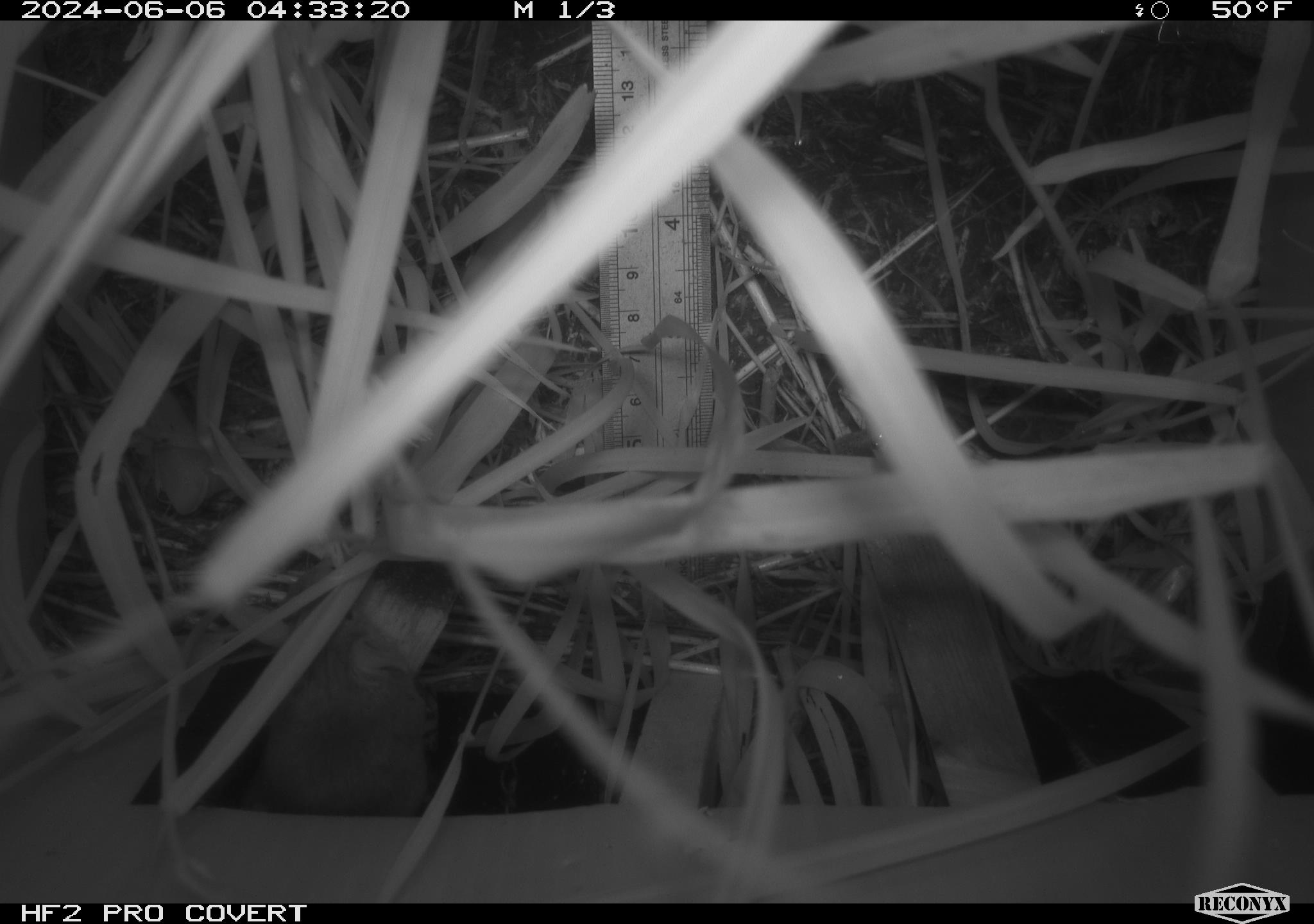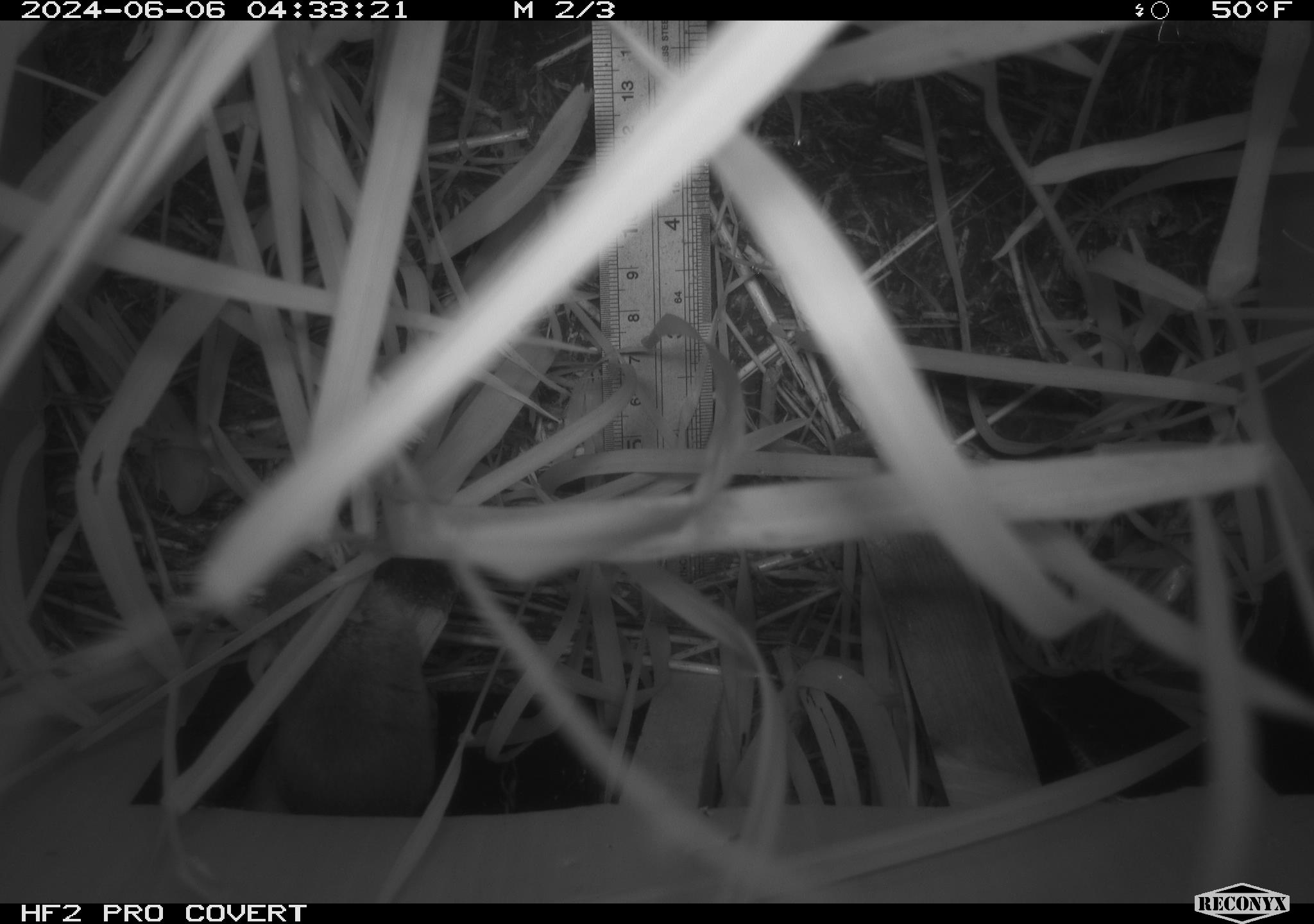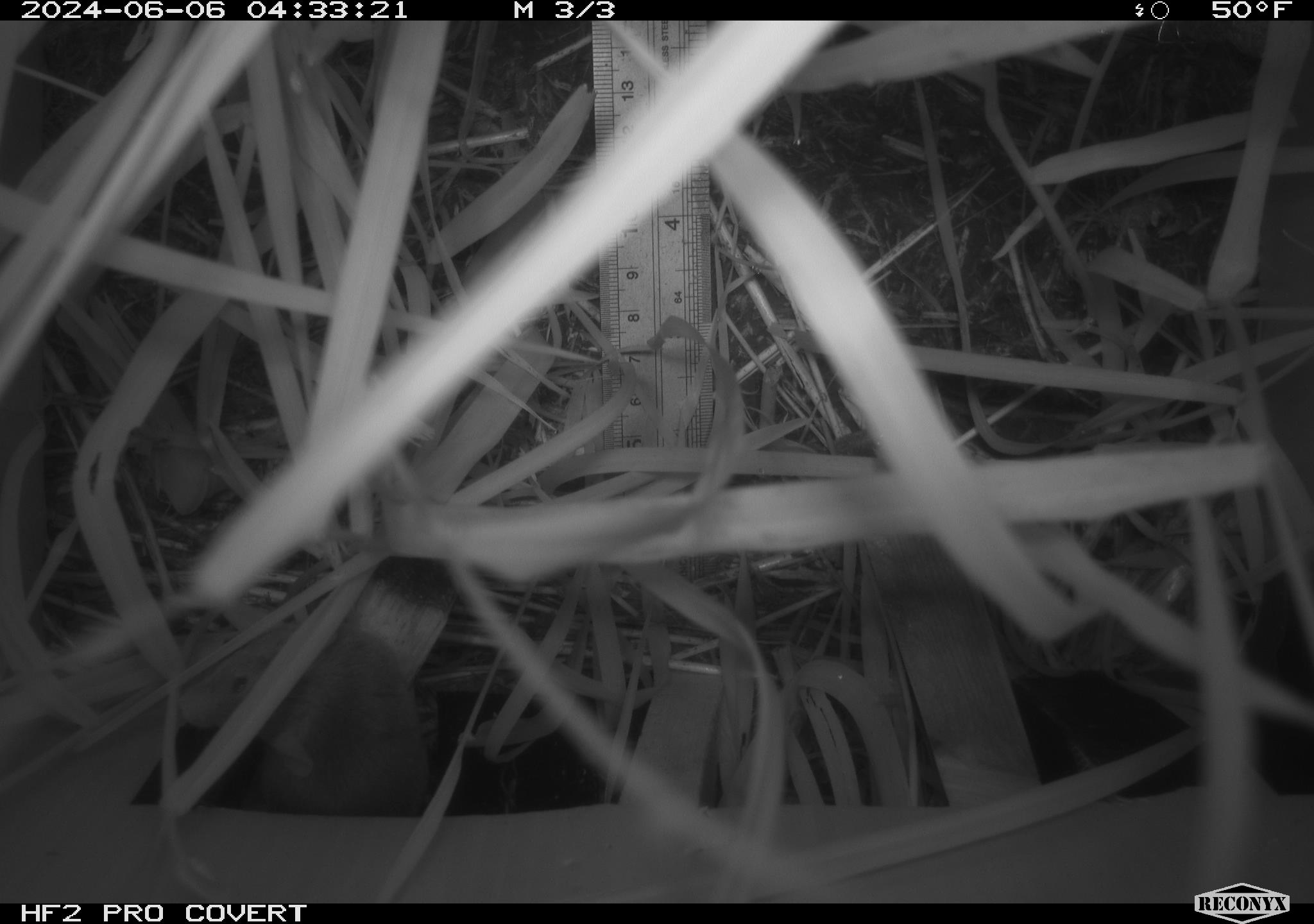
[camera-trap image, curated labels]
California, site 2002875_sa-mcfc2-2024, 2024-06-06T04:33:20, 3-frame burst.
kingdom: Animalia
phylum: Chordata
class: Mammalia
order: Rodentia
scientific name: Rodentia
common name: rodent